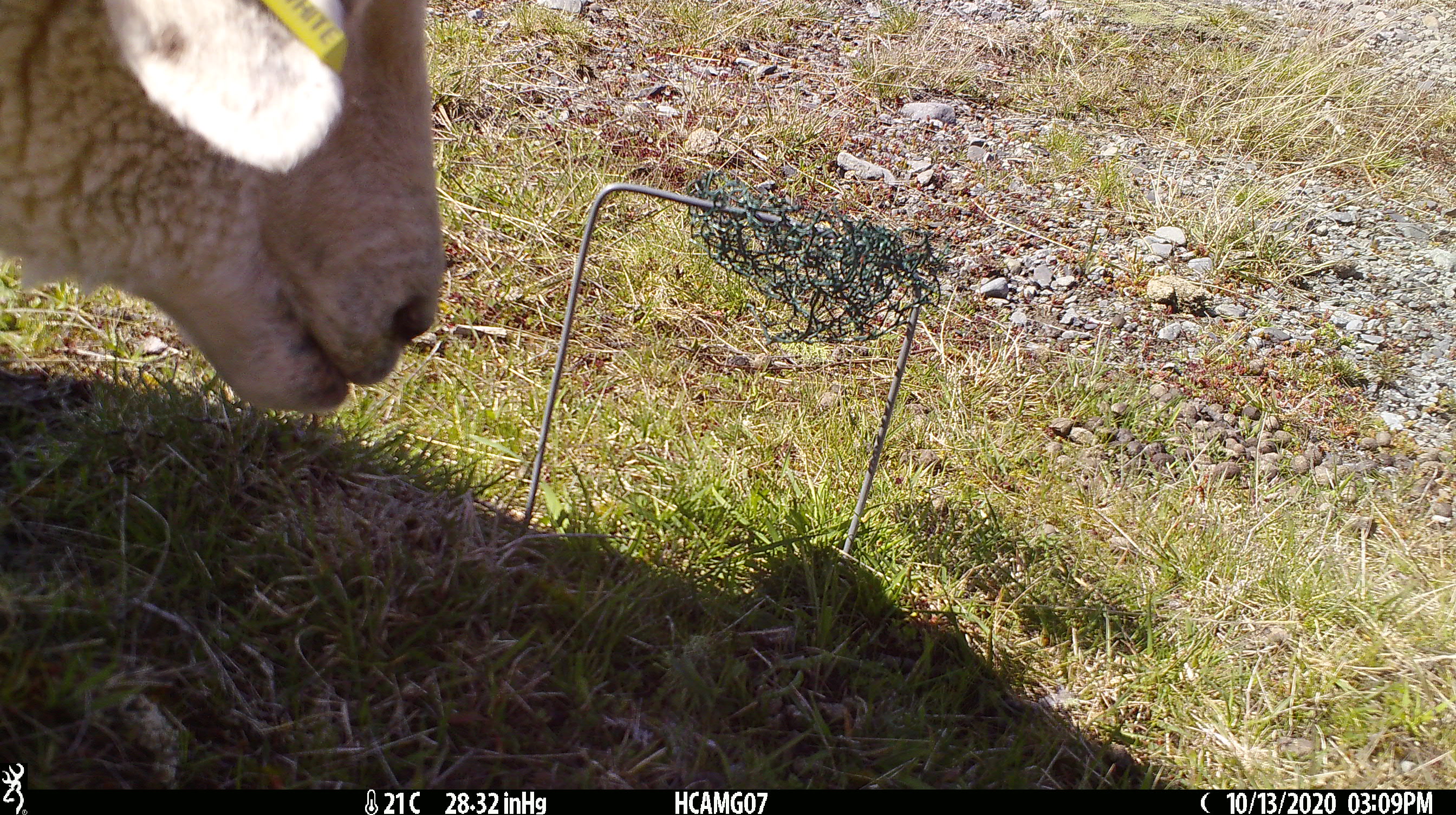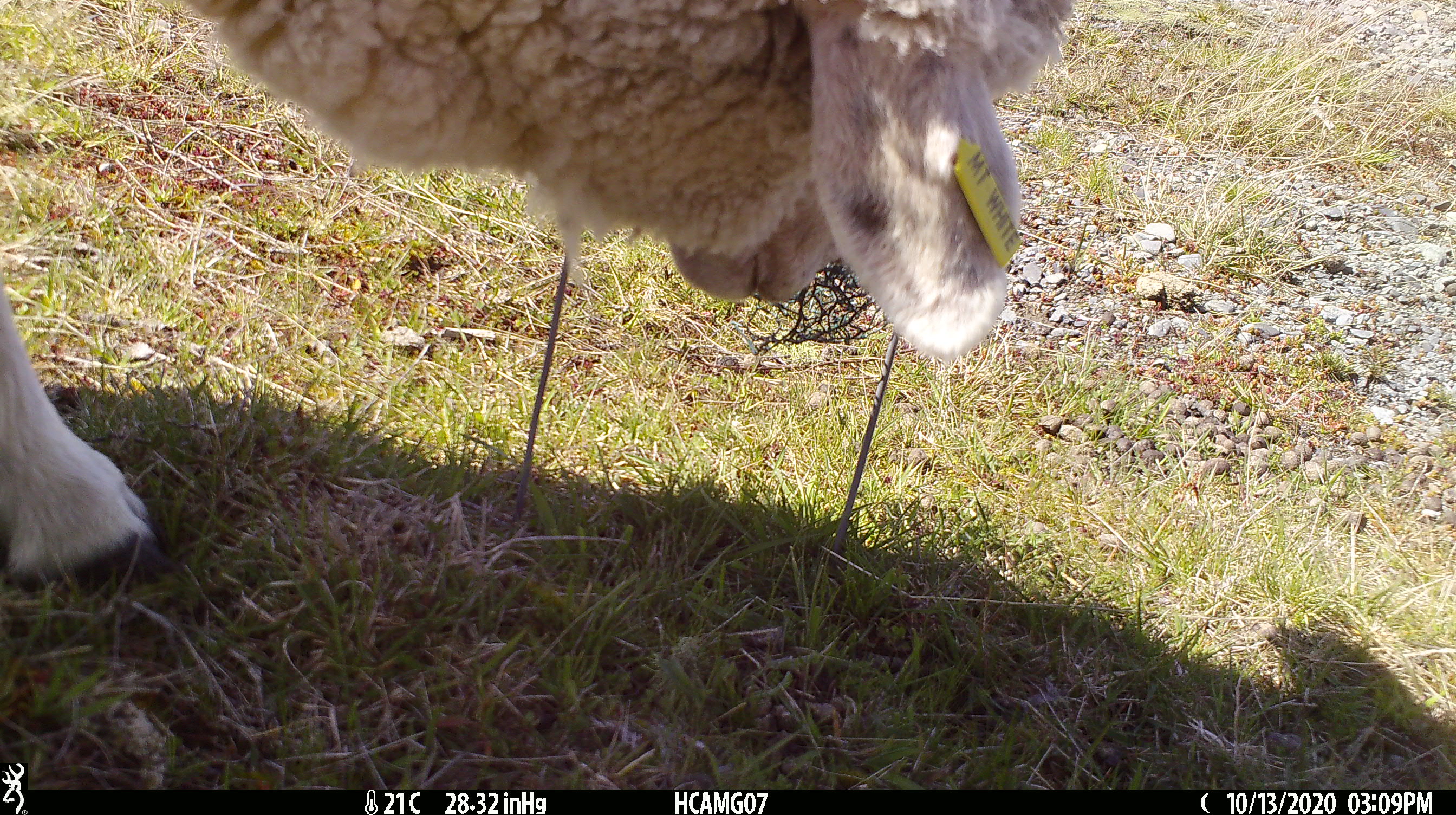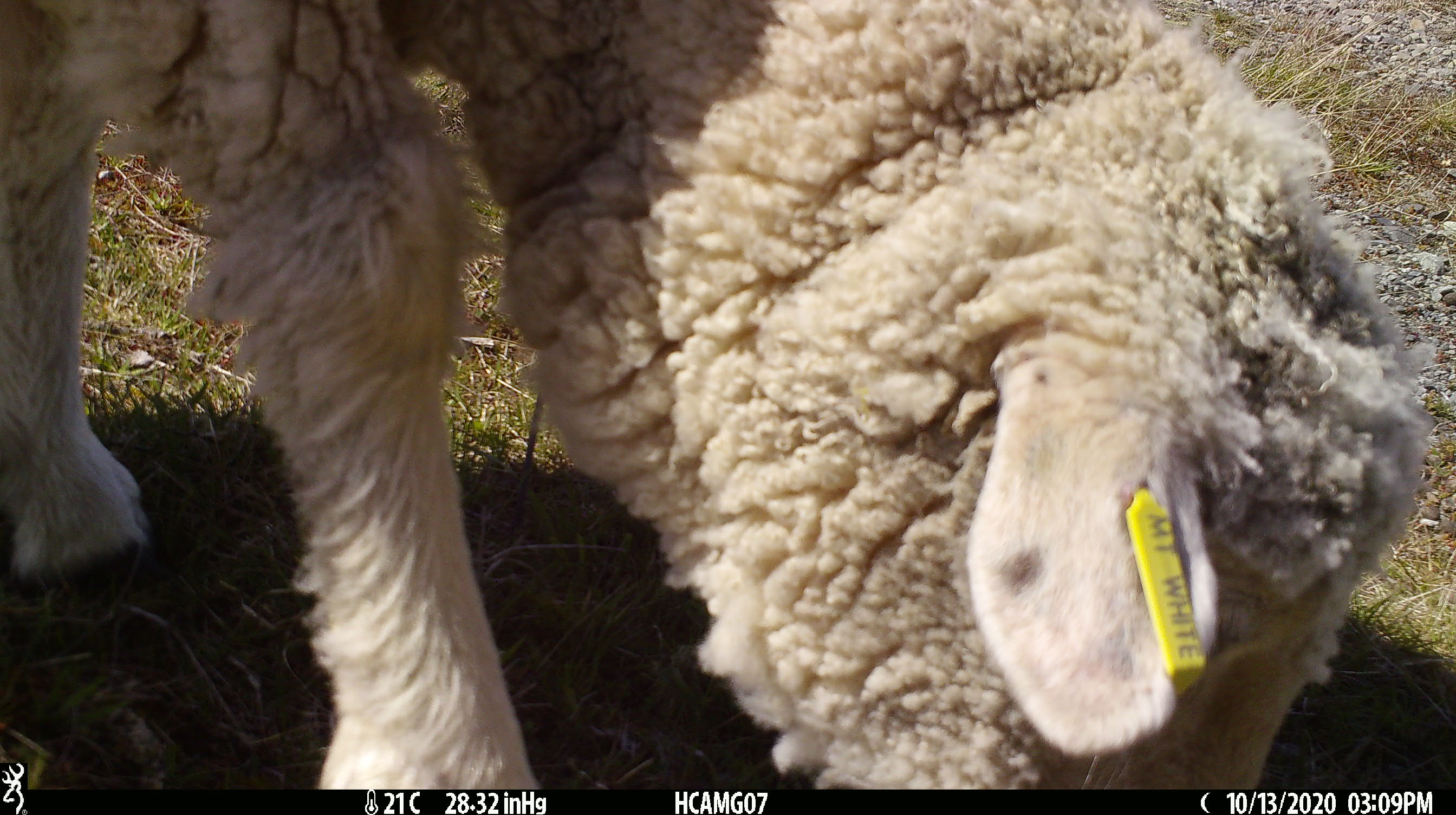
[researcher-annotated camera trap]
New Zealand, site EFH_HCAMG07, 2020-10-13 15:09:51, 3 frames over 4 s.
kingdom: Animalia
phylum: Chordata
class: Mammalia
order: Artiodactyla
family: Bovidae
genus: Ovis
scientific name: Ovis aries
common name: domestic sheep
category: sheep